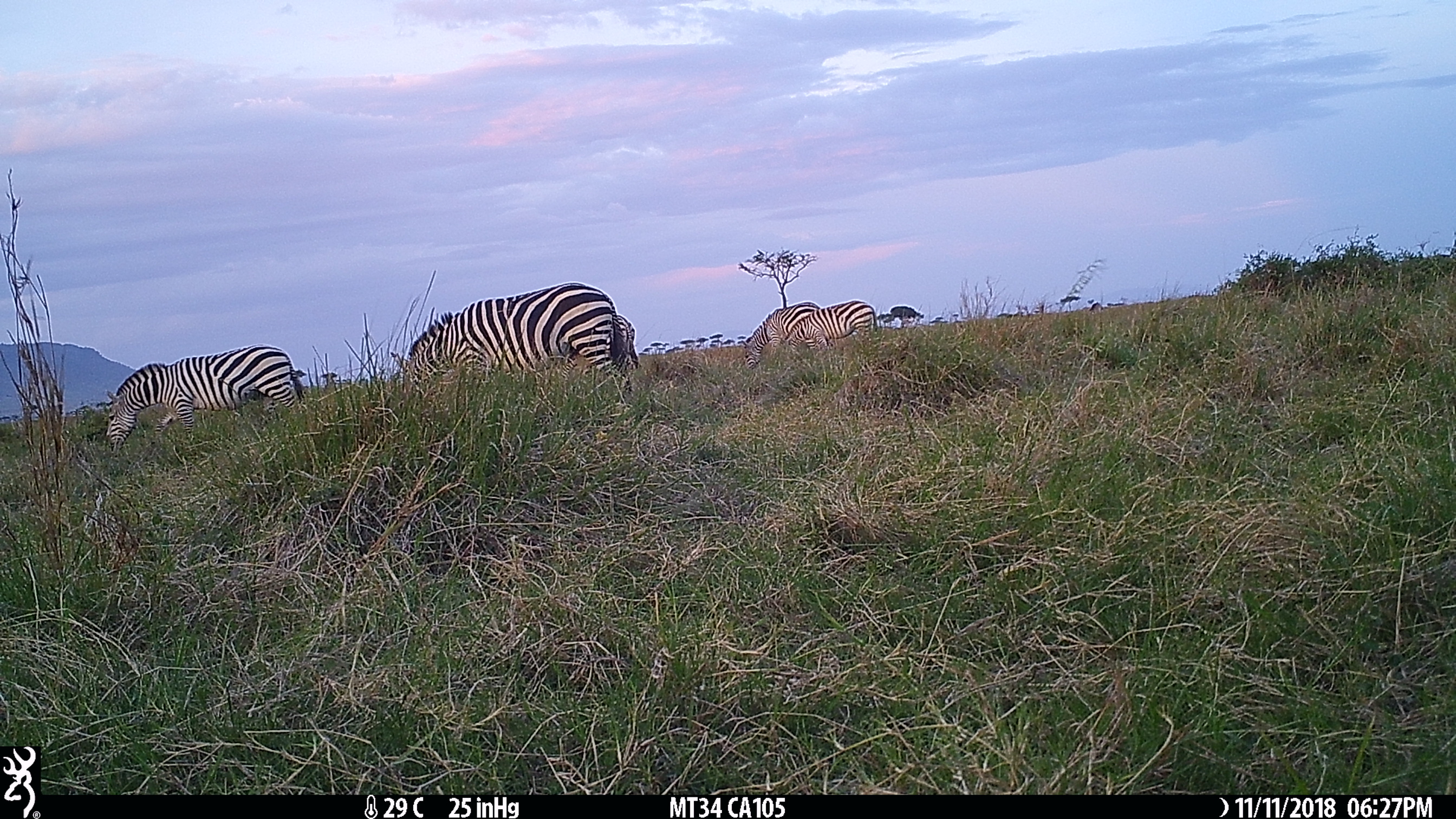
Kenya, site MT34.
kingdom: Animalia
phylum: Chordata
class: Mammalia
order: Perissodactyla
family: Equidae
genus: Equus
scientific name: Equus quagga burchellii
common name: burchell's zebra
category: zebra